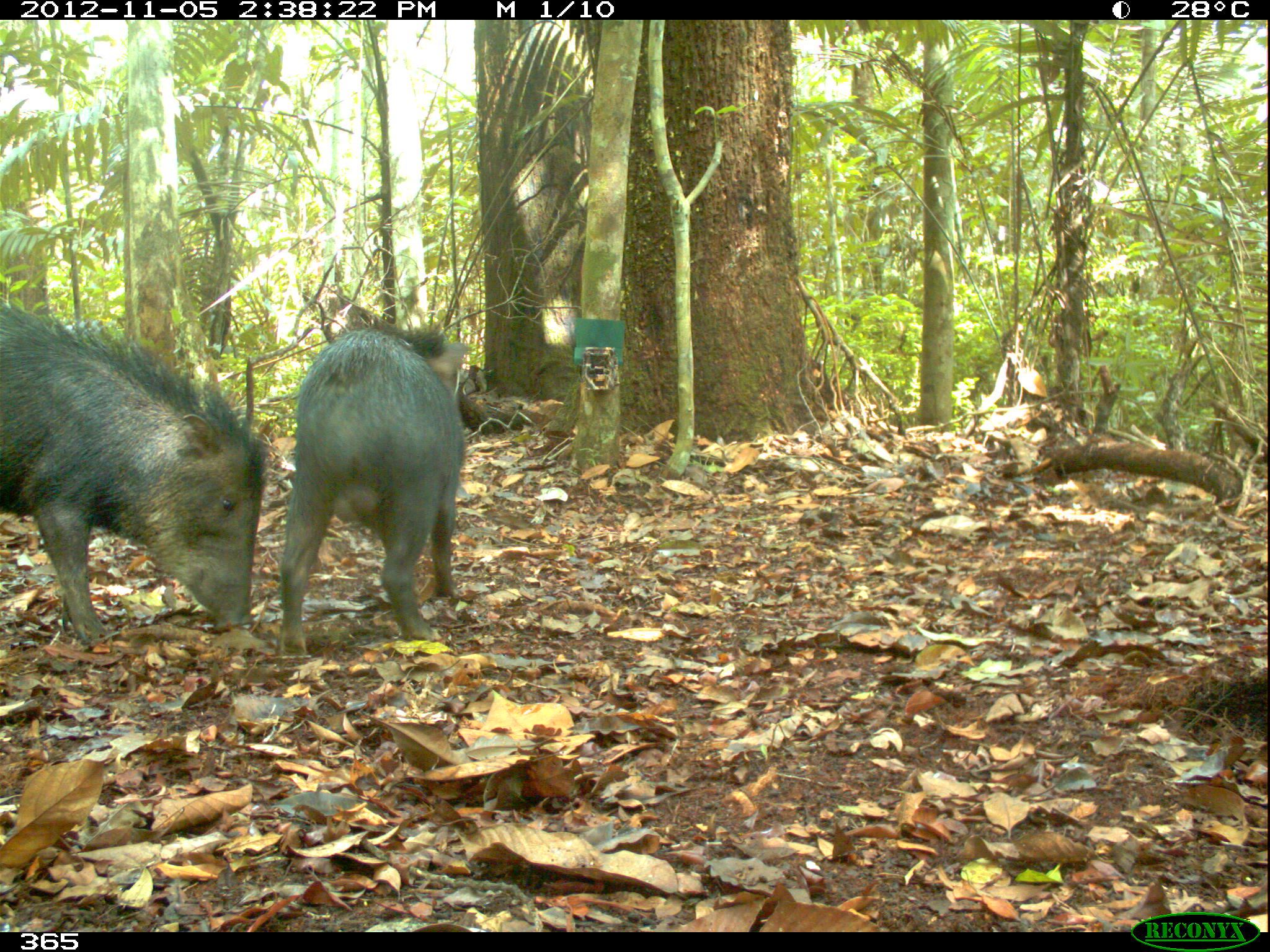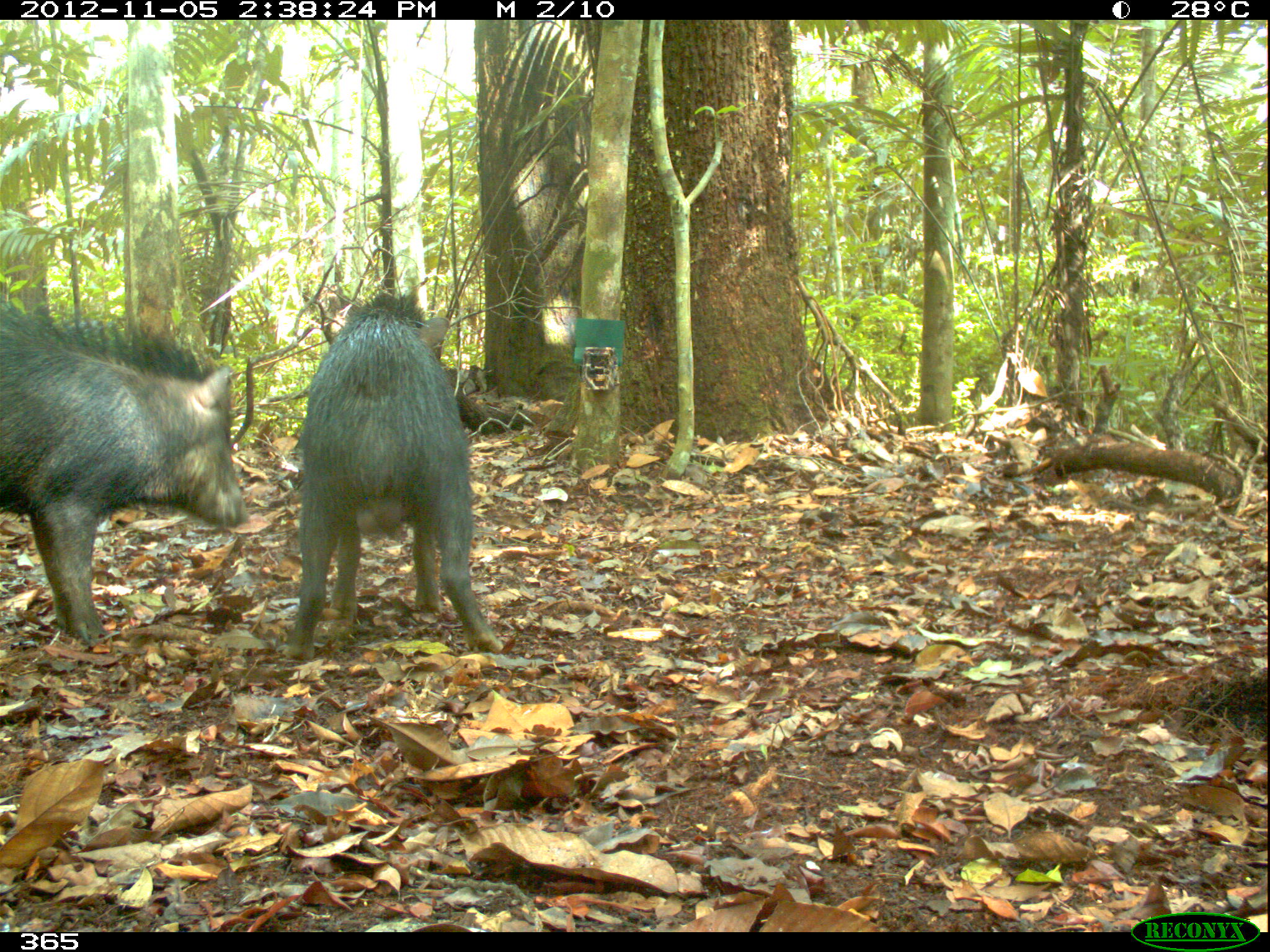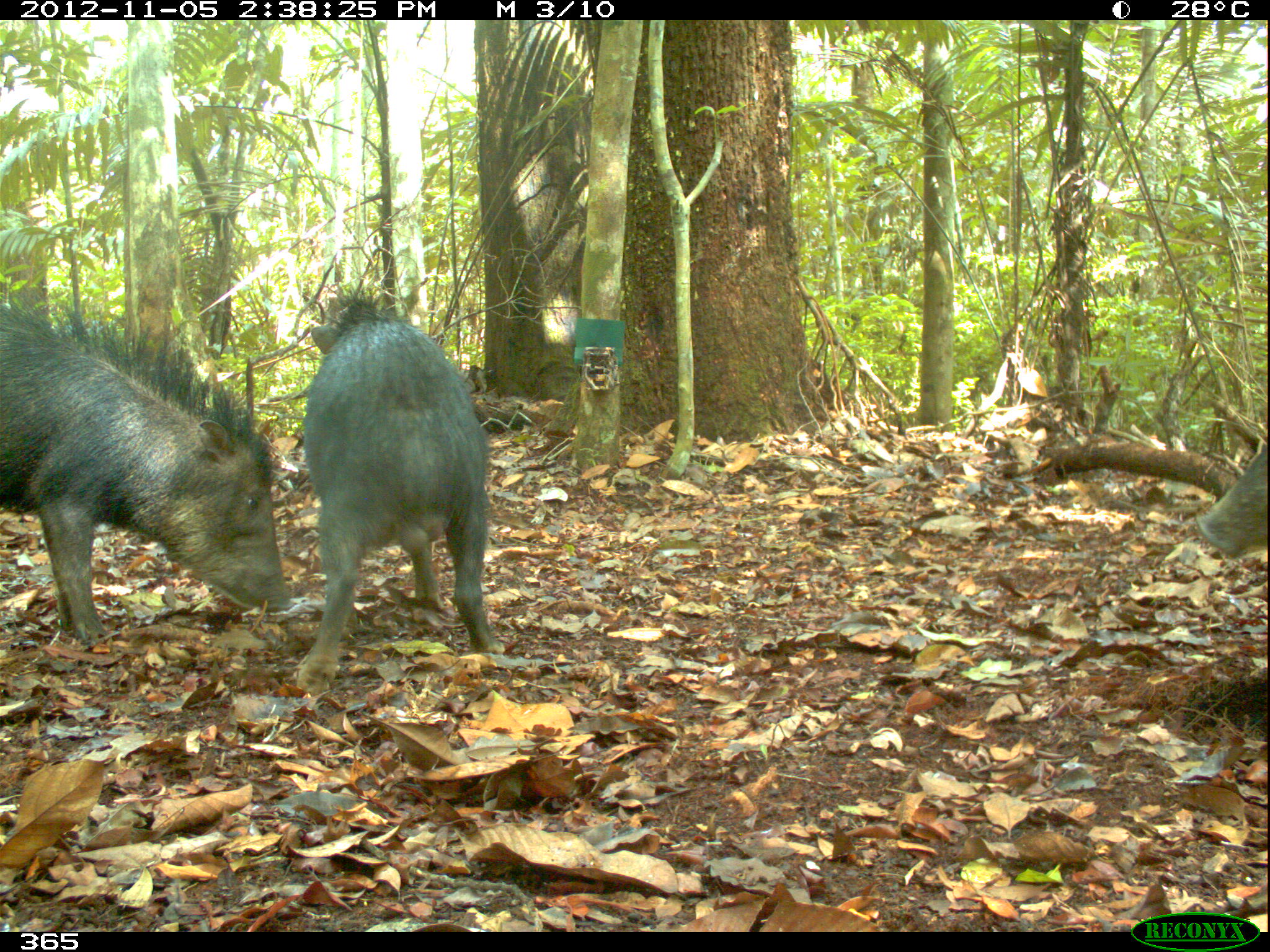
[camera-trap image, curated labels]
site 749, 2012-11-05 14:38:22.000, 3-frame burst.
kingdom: Animalia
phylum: Chordata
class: Mammalia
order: Artiodactyla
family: Tayassuidae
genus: Tayassu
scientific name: Tayassu pecari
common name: white-lipped peccary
Tayassu pecari (white-lipped peccary).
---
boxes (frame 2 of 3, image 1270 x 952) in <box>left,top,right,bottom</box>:
tayassu pecari: <box>0,305,249,642</box>; <box>280,287,503,661</box>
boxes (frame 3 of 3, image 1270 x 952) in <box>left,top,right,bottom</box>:
tayassu pecari: <box>0,295,295,641</box>; <box>295,285,505,695</box>; <box>1194,431,1270,559</box>